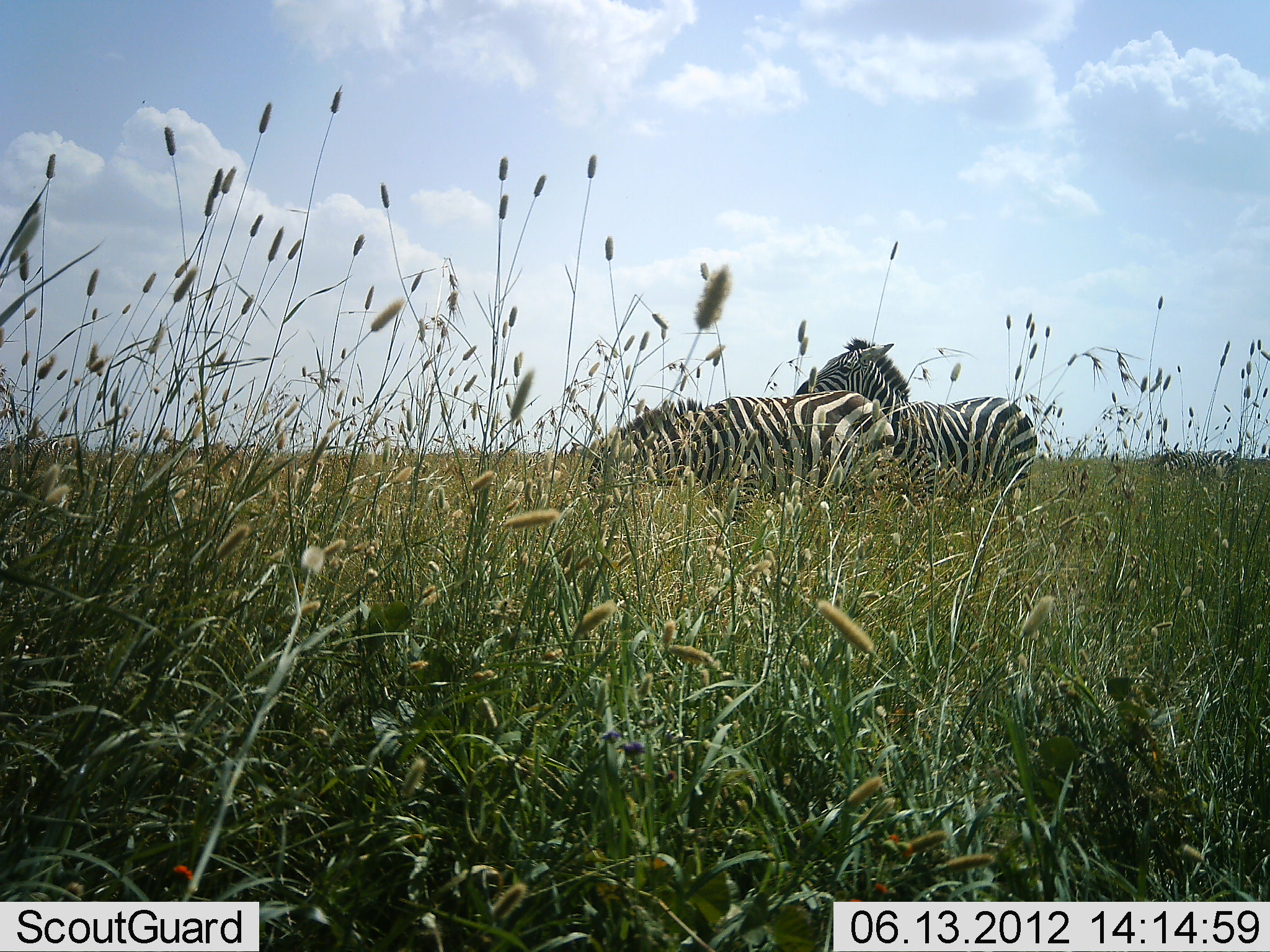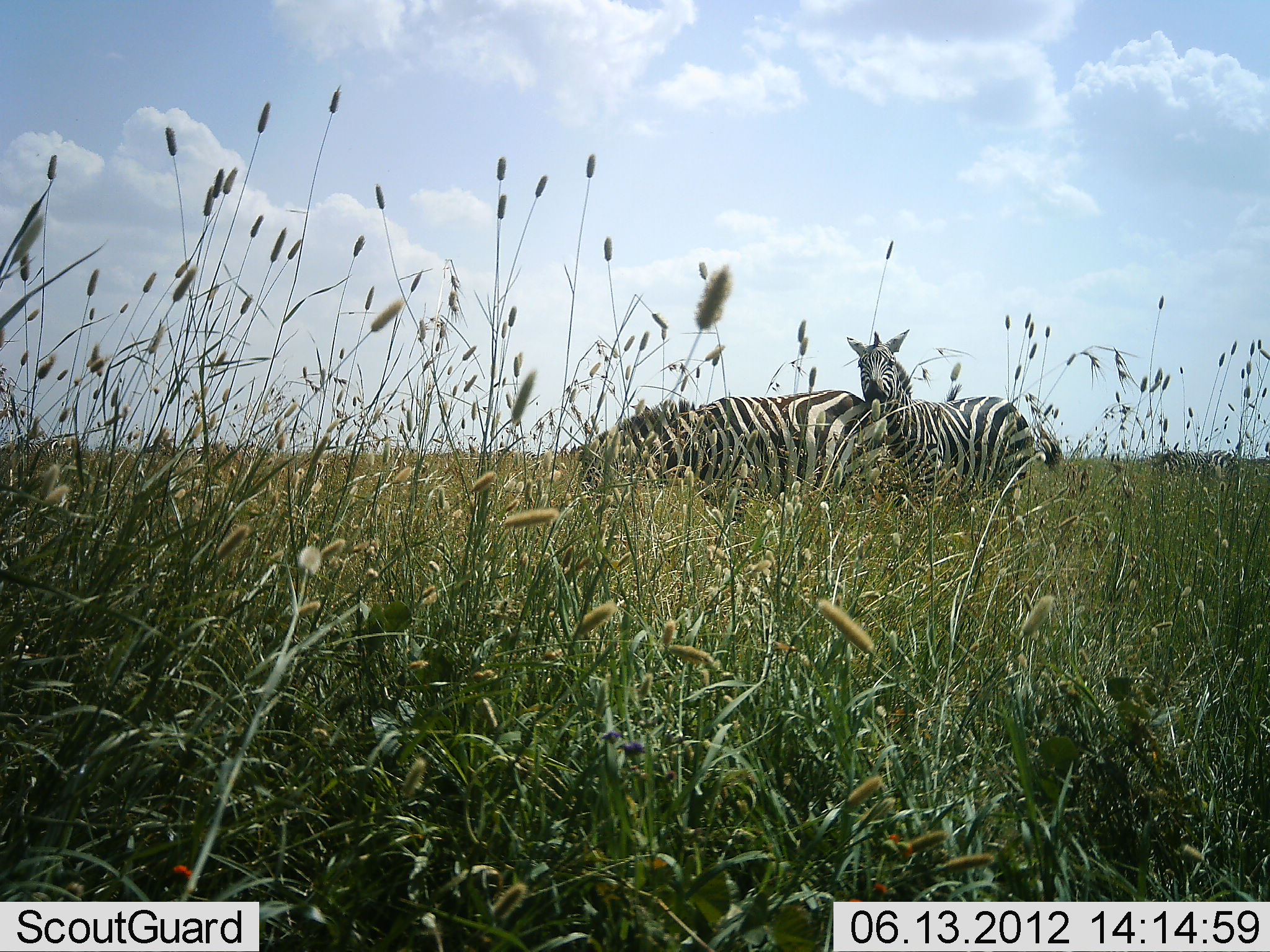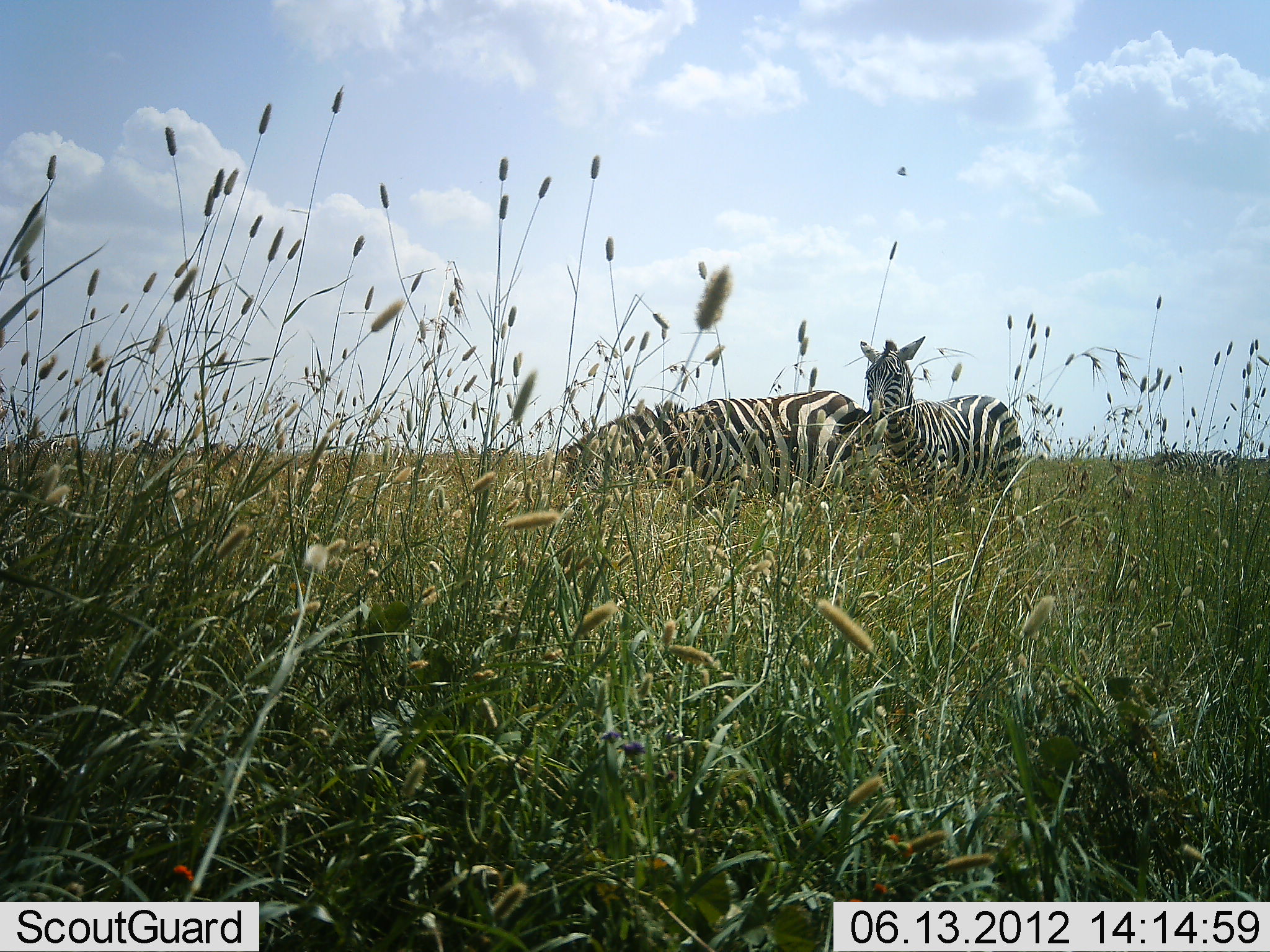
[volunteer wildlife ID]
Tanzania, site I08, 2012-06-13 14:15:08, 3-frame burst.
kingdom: Animalia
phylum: Chordata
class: Mammalia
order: Perissodactyla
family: Equidae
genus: Equus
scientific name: Equus quagga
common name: plains zebra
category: zebra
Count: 2.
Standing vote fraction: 50%.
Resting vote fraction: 0%.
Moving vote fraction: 20%.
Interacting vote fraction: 50%.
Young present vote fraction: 0%.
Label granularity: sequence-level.